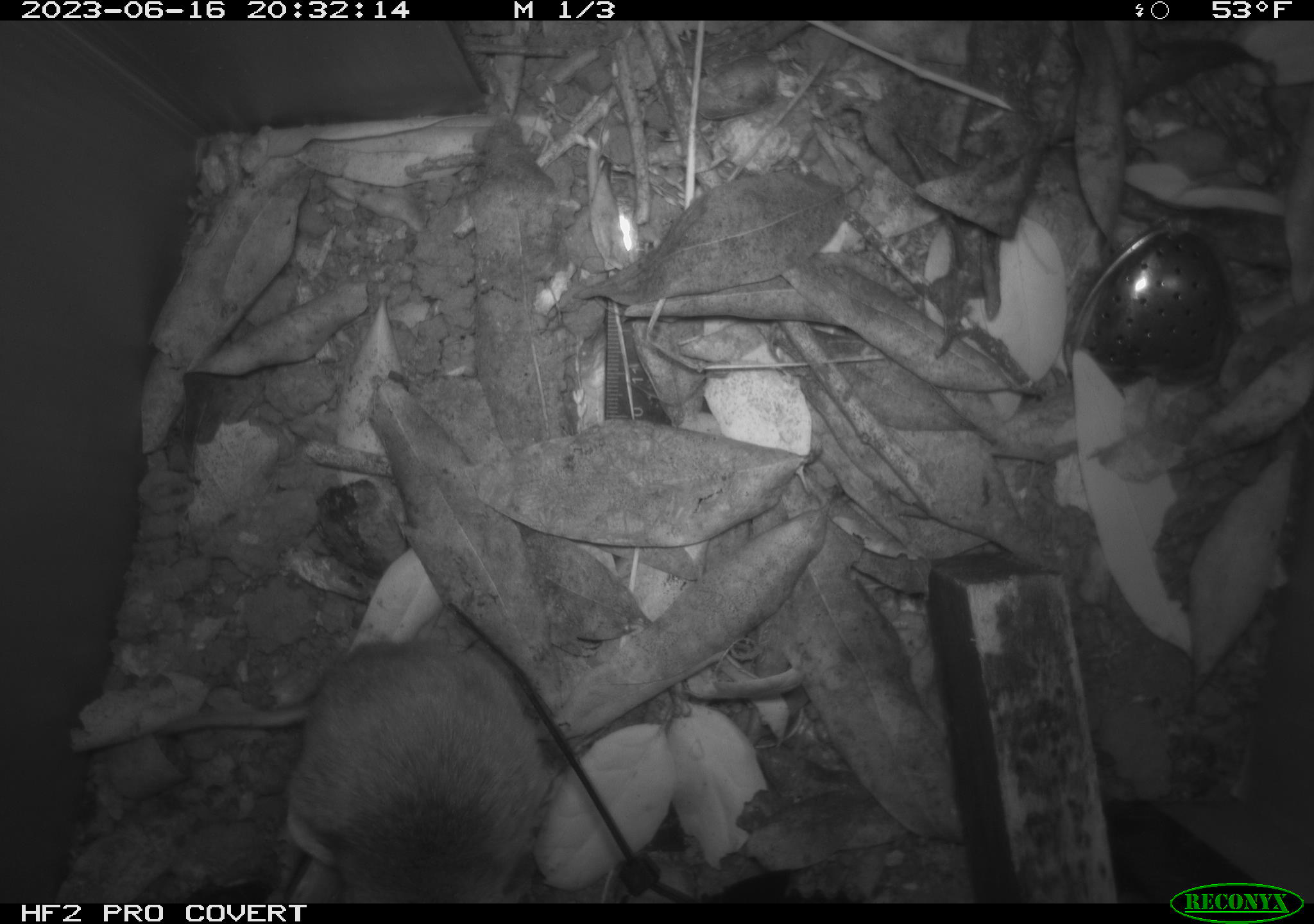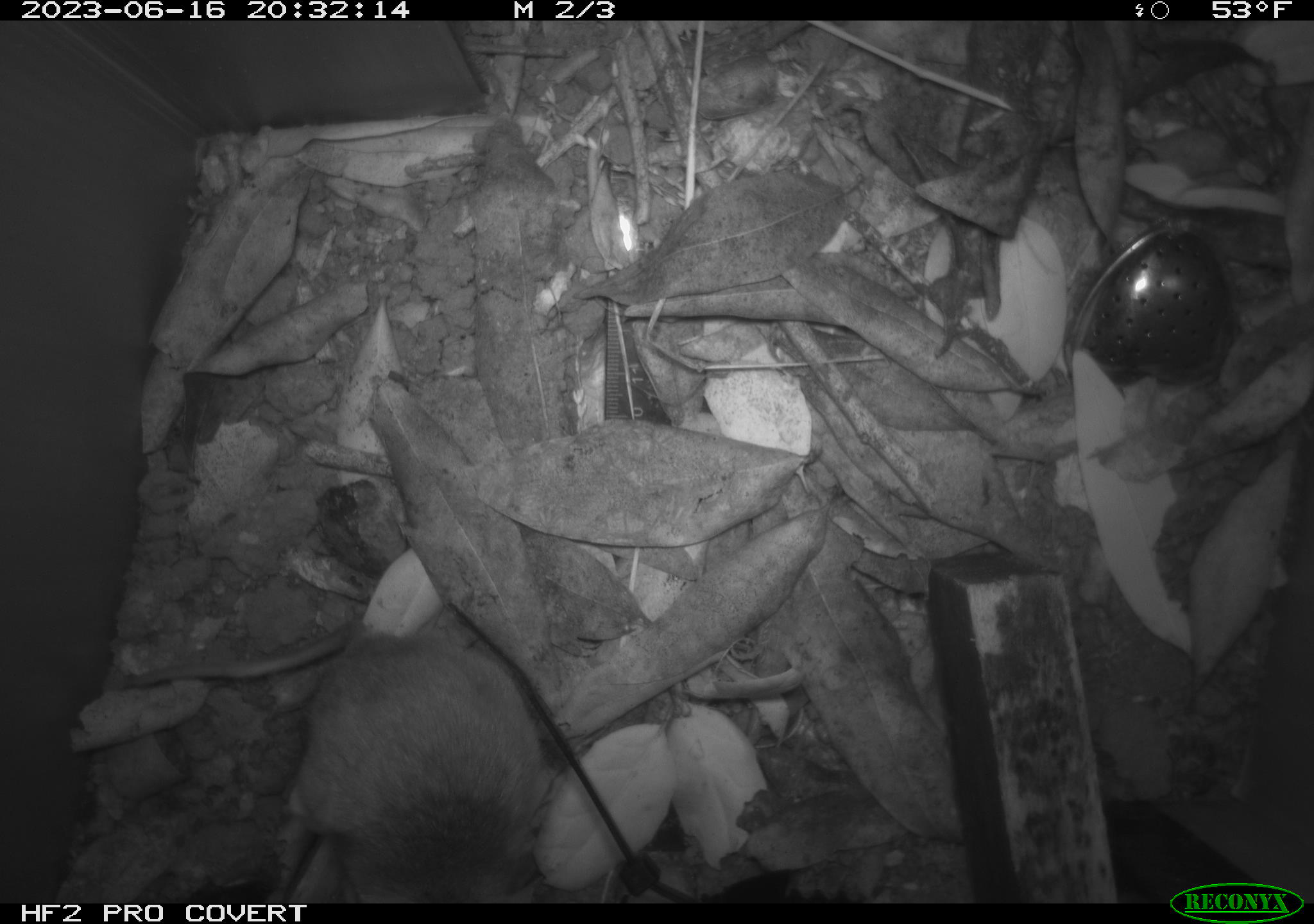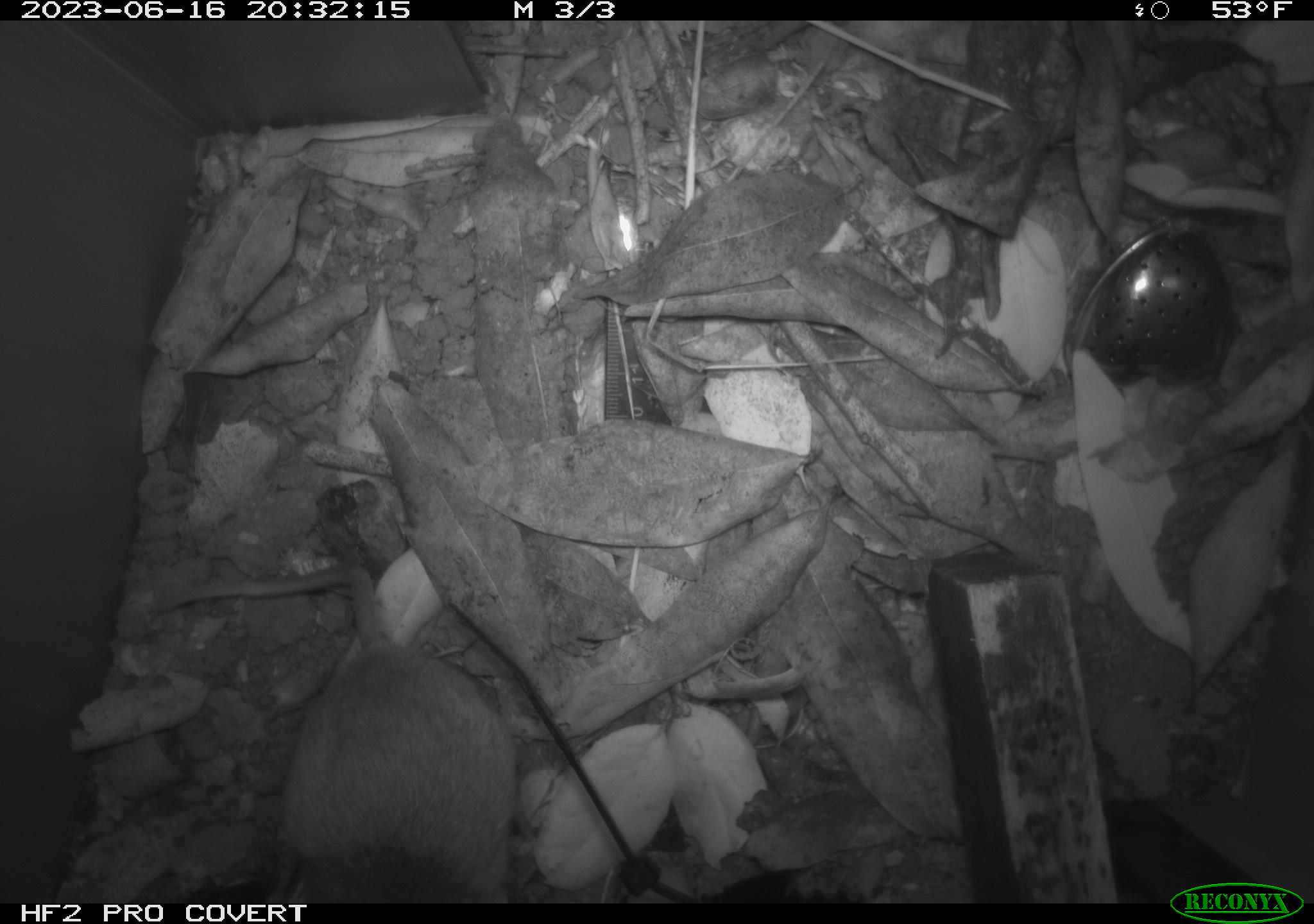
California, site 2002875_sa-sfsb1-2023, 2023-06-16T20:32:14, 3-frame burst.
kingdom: Animalia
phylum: Chordata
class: Mammalia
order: Rodentia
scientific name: Rodentia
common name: mouse species